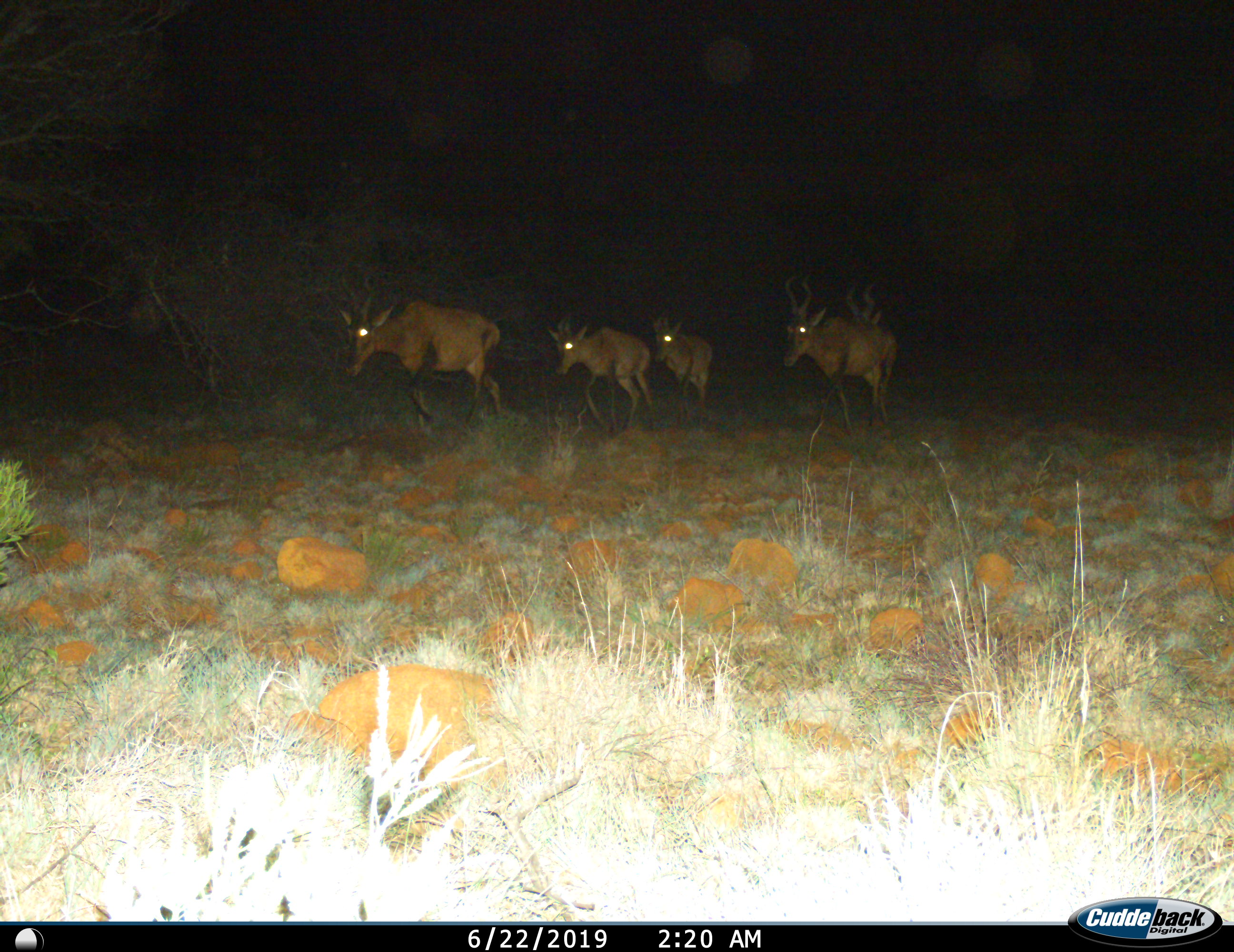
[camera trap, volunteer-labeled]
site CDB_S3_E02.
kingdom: Animalia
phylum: Chordata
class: Mammalia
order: Artiodactyla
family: Bovidae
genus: Alcelaphus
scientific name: Alcelaphus buselaphus caama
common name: red hartebeest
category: hartebeestred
Hartebeestred (red hartebeest) (Alcelaphus buselaphus caama), count 5. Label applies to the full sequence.